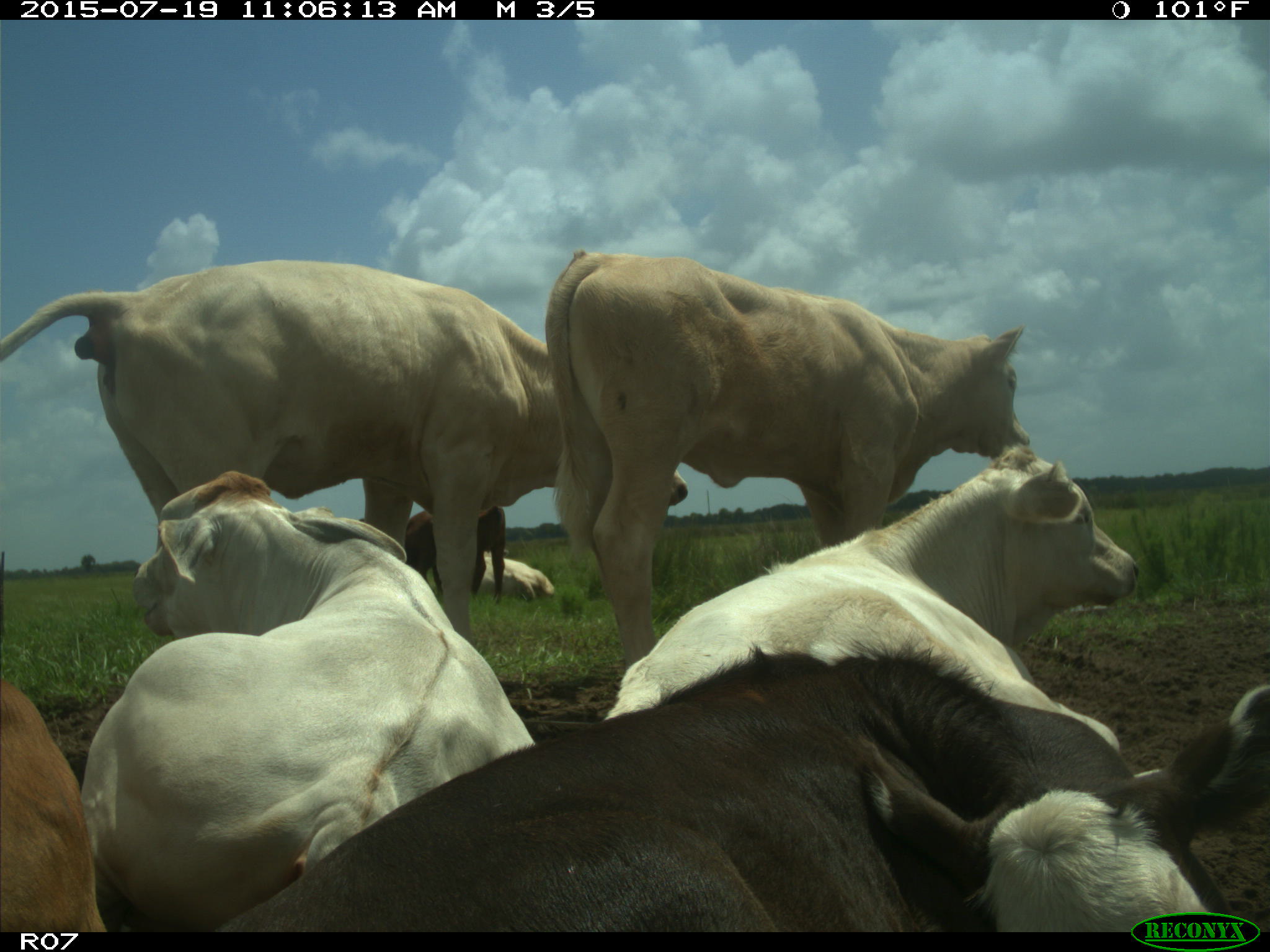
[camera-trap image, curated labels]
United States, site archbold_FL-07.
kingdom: Animalia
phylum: Chordata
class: Mammalia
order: Artiodactyla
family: Bovidae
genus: Bos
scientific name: Bos taurus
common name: domestic cow